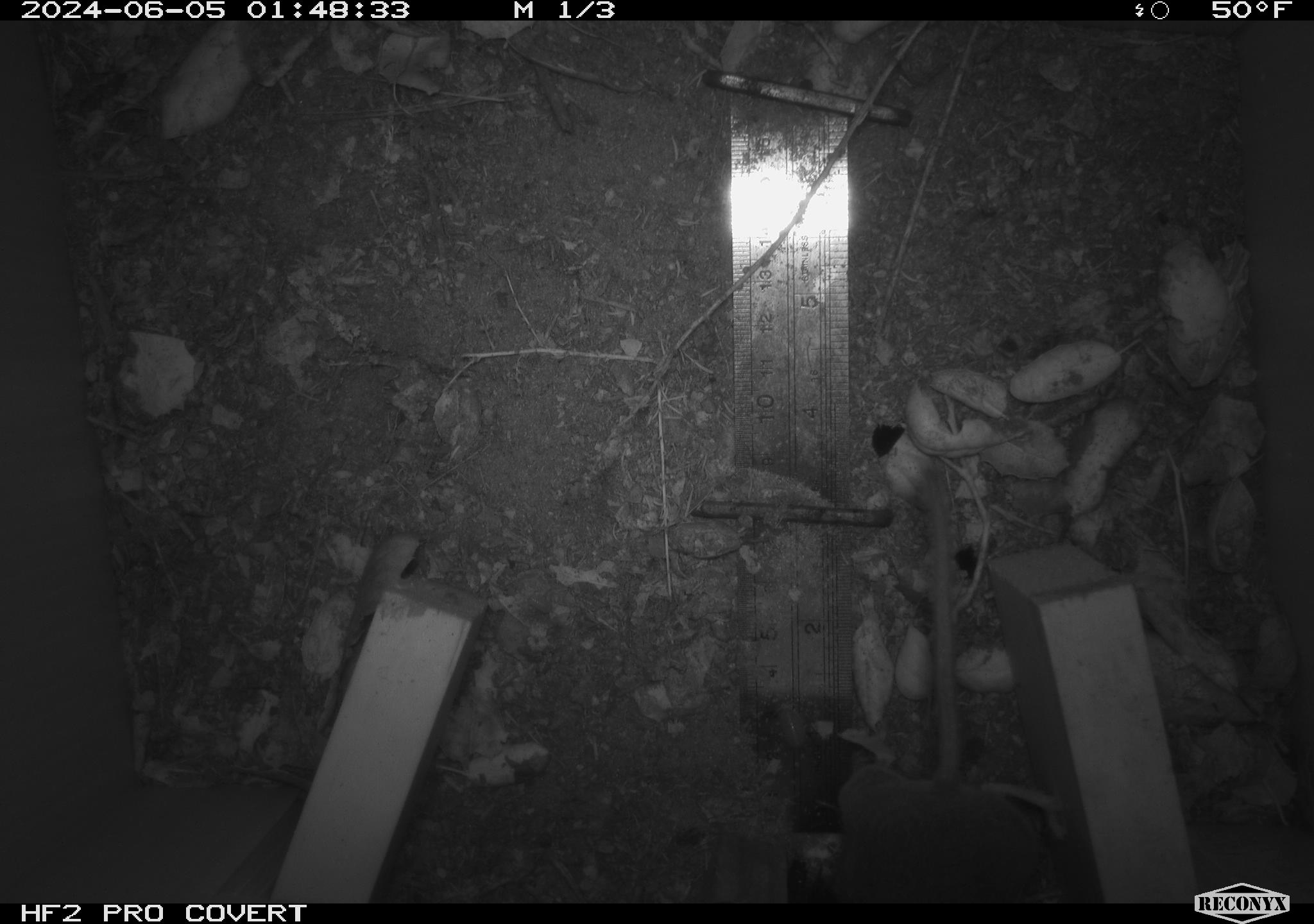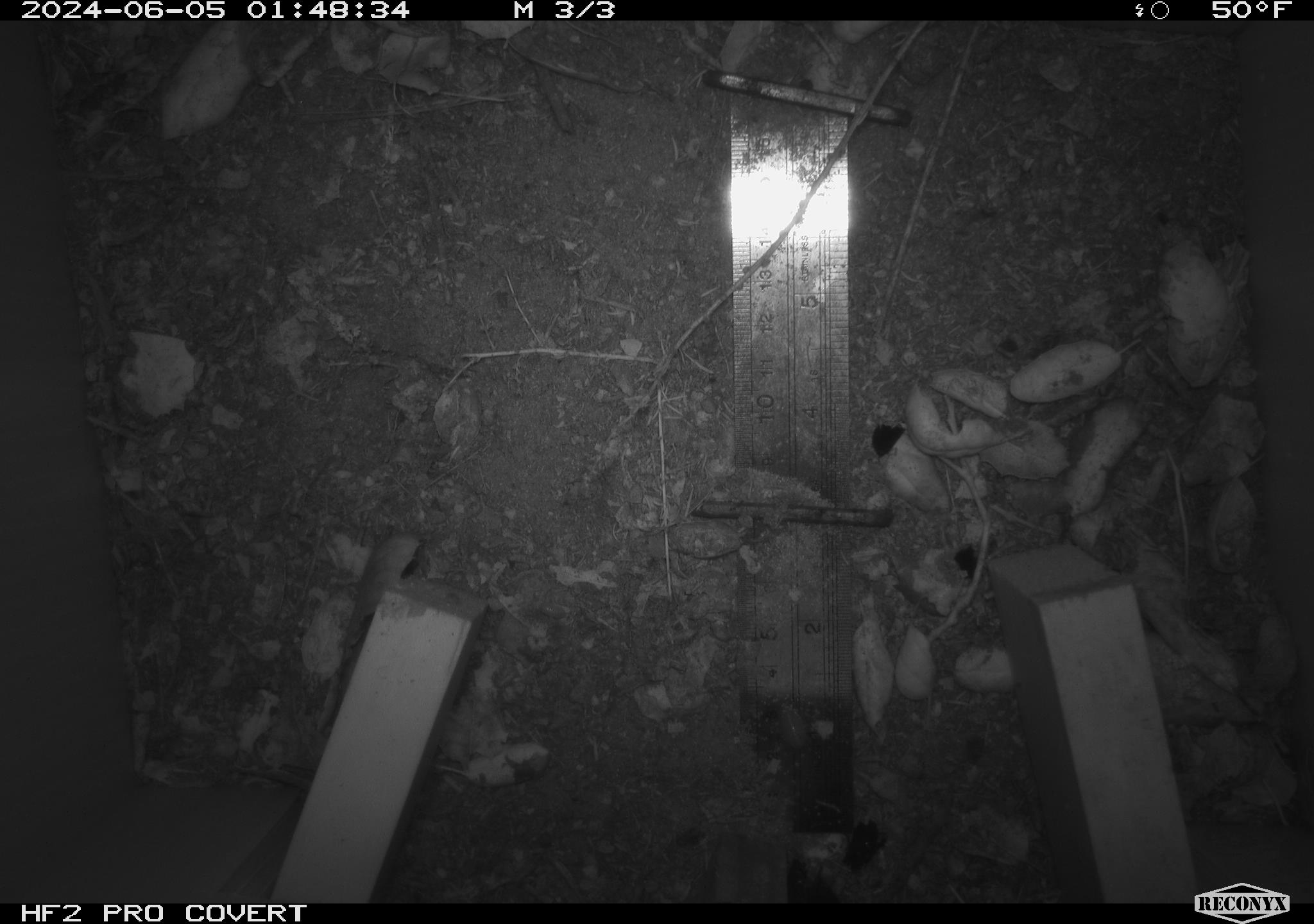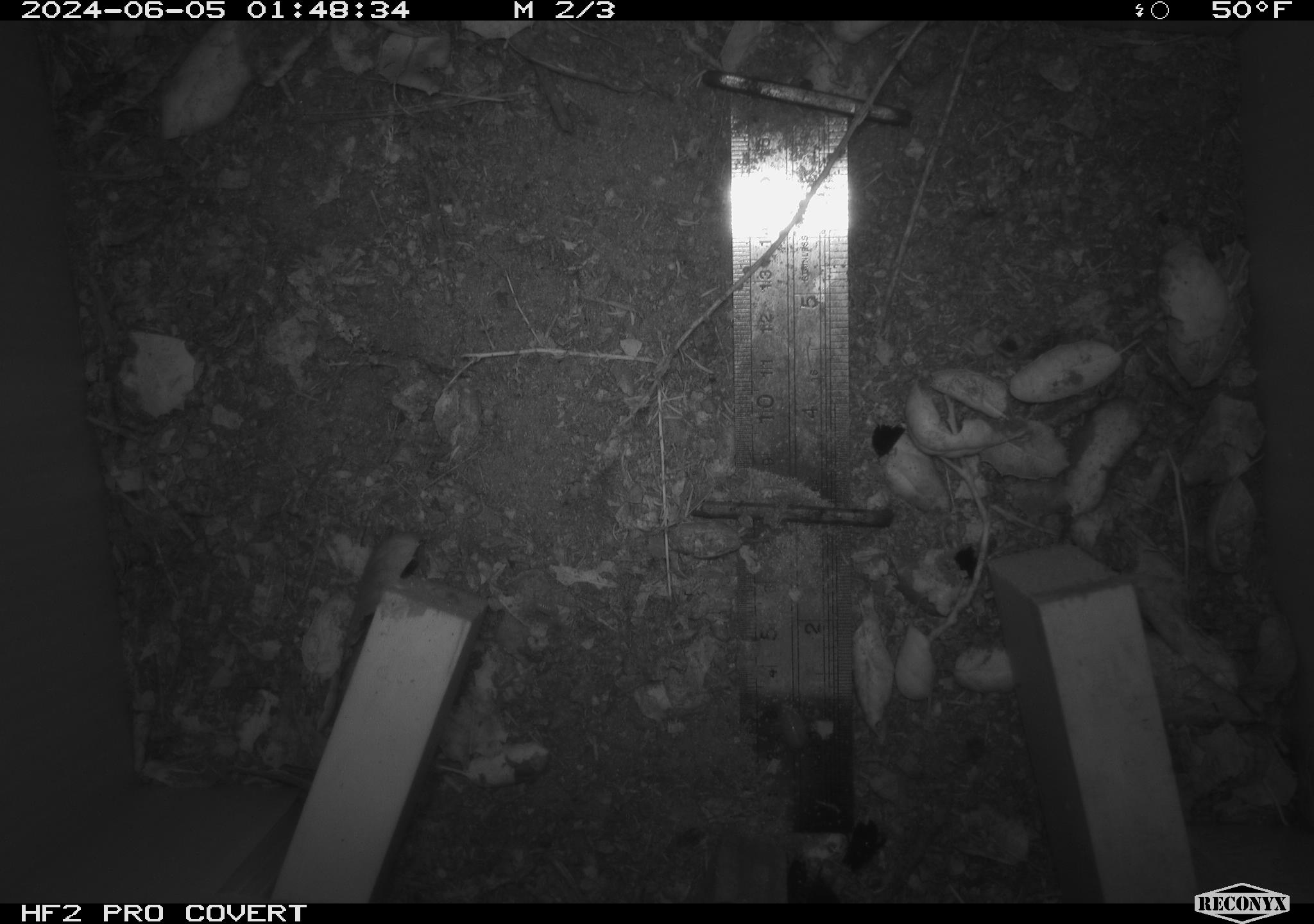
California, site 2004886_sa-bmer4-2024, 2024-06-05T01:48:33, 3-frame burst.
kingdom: Animalia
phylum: Chordata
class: Mammalia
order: Rodentia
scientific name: Rodentia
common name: woodrat or rat or mouse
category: woodrat or rat or mouse species